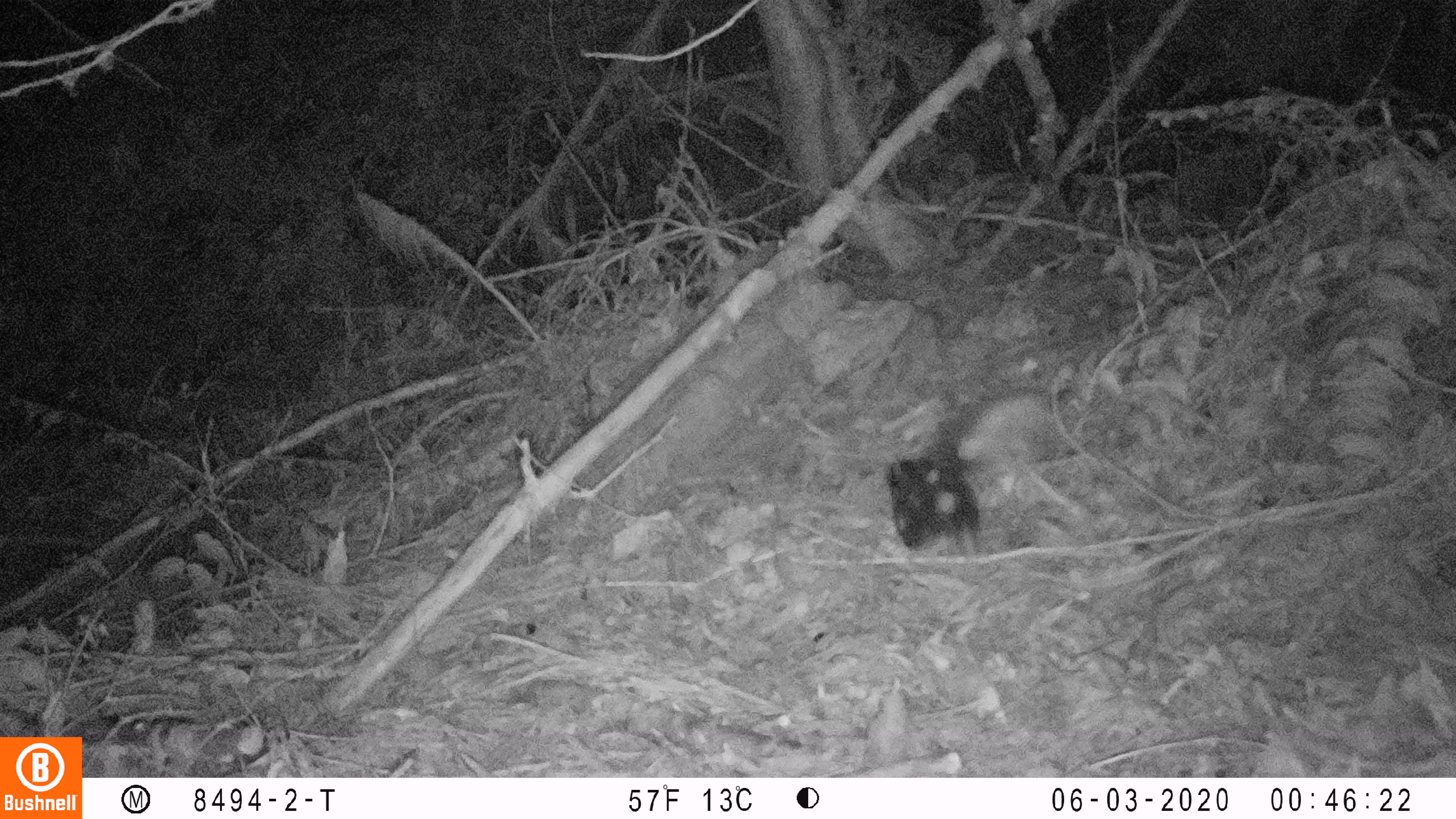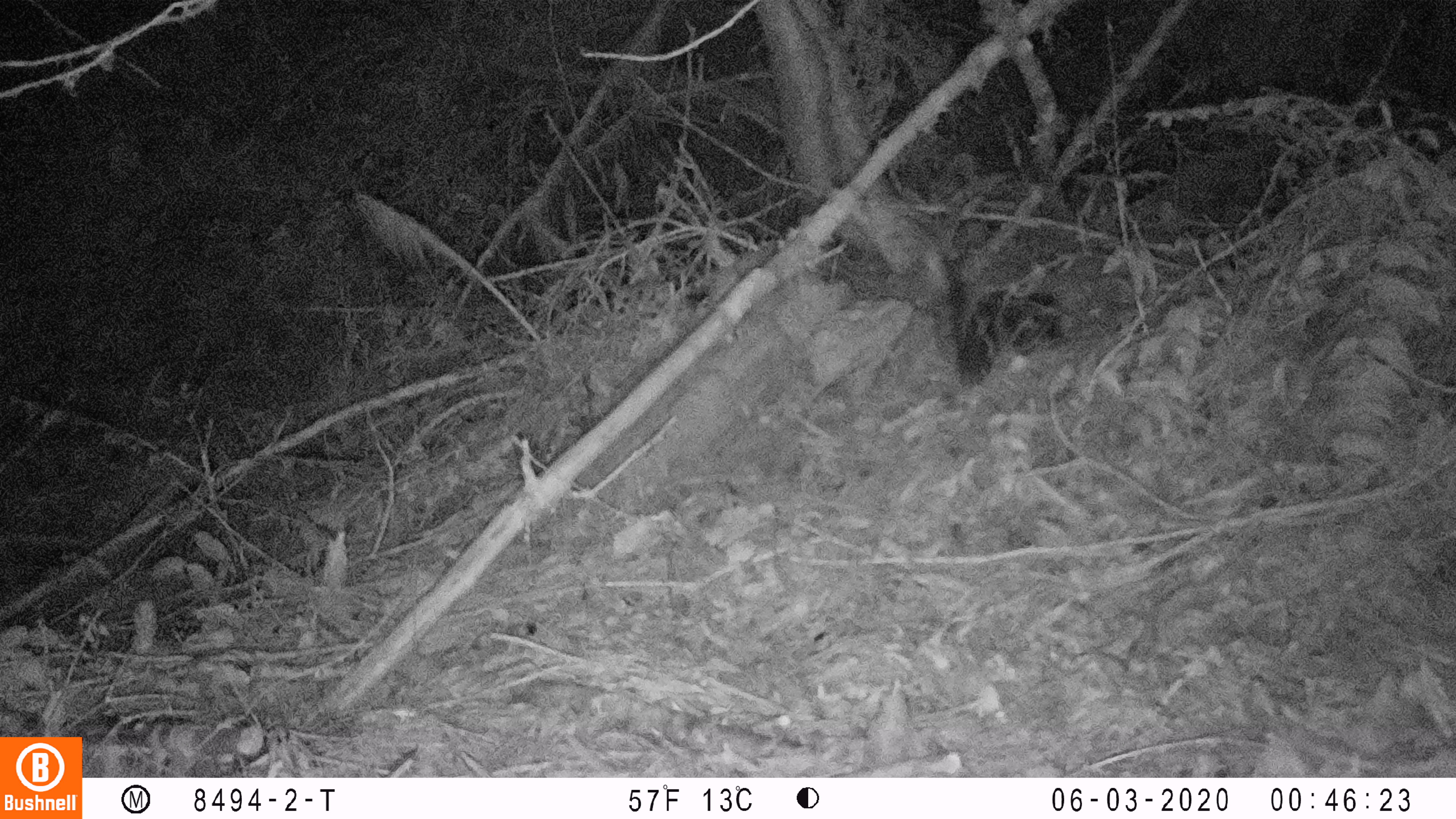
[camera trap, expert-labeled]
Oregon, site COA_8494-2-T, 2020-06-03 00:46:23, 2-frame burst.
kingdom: Animalia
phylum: Chordata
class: Mammalia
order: Carnivora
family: Mephitidae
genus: Spilogale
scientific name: Spilogale gracilis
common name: western spotted skunk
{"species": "western spotted skunk (Spilogale gracilis)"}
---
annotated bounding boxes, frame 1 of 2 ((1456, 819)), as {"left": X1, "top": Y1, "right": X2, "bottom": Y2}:
western spotted skunk: {"left": 874, "top": 380, "right": 1060, "bottom": 562}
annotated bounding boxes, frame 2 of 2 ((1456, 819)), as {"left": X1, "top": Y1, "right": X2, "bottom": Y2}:
western spotted skunk: {"left": 914, "top": 239, "right": 1077, "bottom": 401}